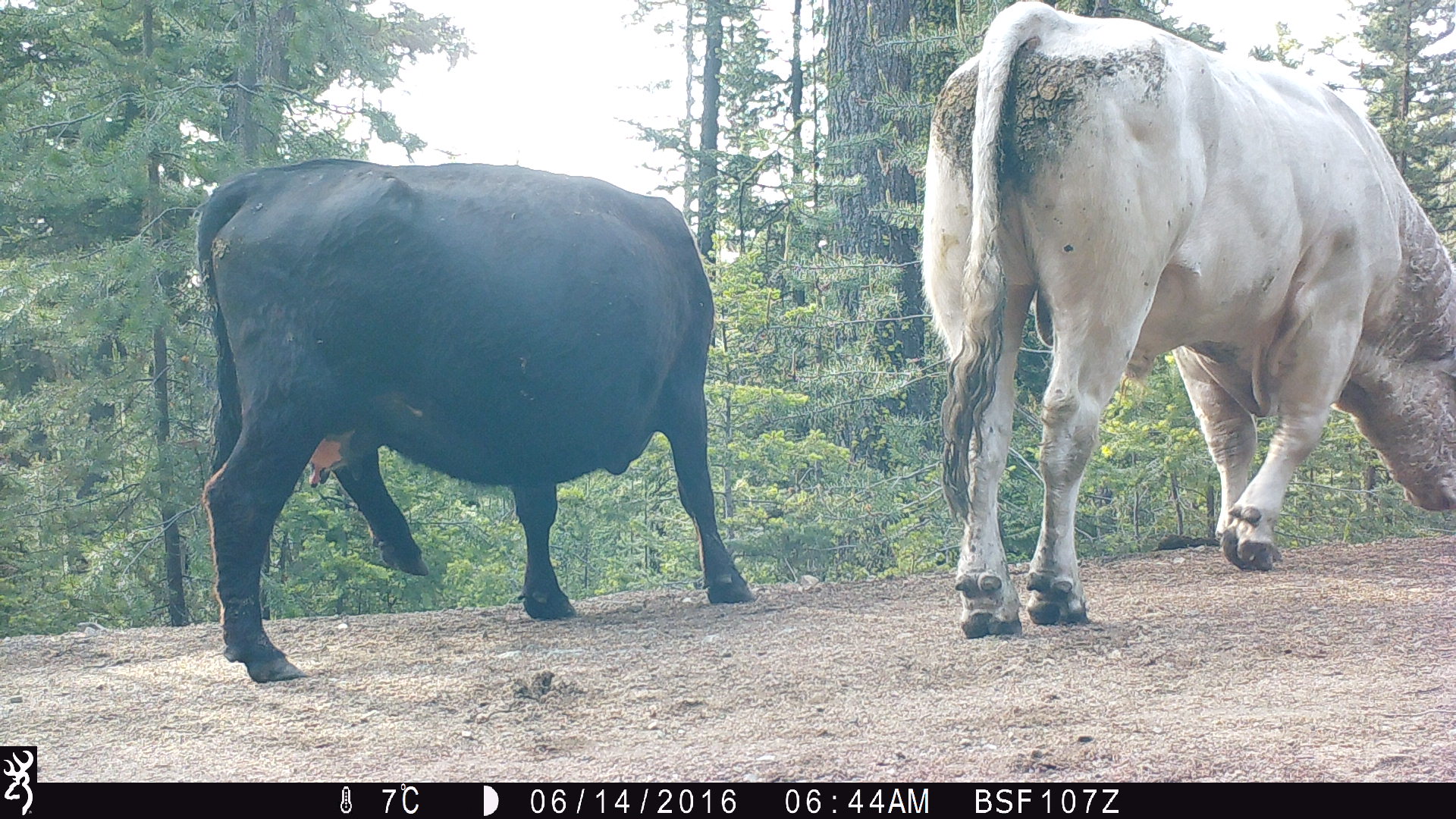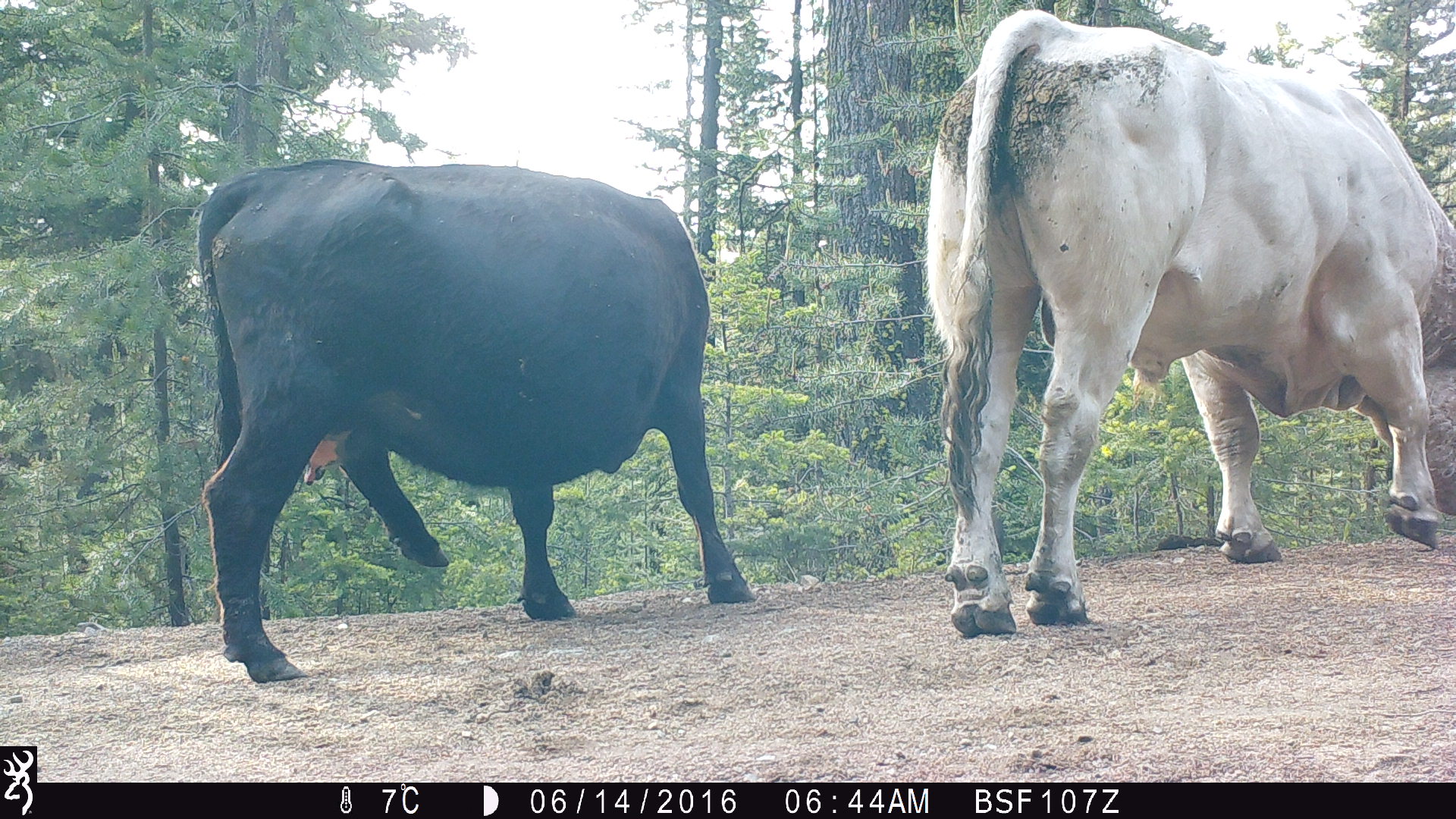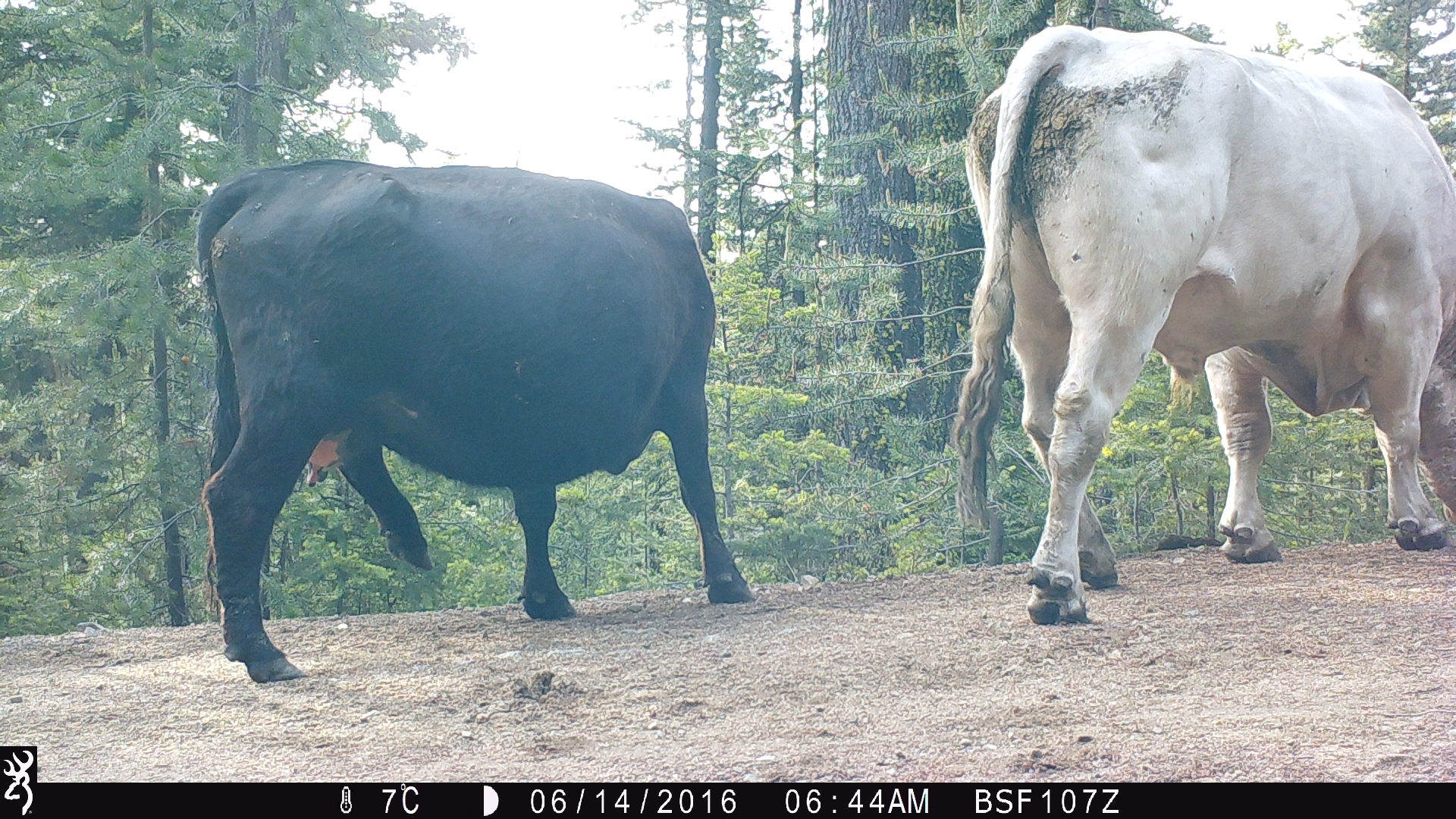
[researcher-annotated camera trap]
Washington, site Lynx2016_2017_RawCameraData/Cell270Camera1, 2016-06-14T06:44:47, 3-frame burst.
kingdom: Animalia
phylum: Chordata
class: Mammalia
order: Artiodactyla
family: Bovidae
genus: Bos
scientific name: Bos taurus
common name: domestic cattle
Domestic cattle (Bos taurus). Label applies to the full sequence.